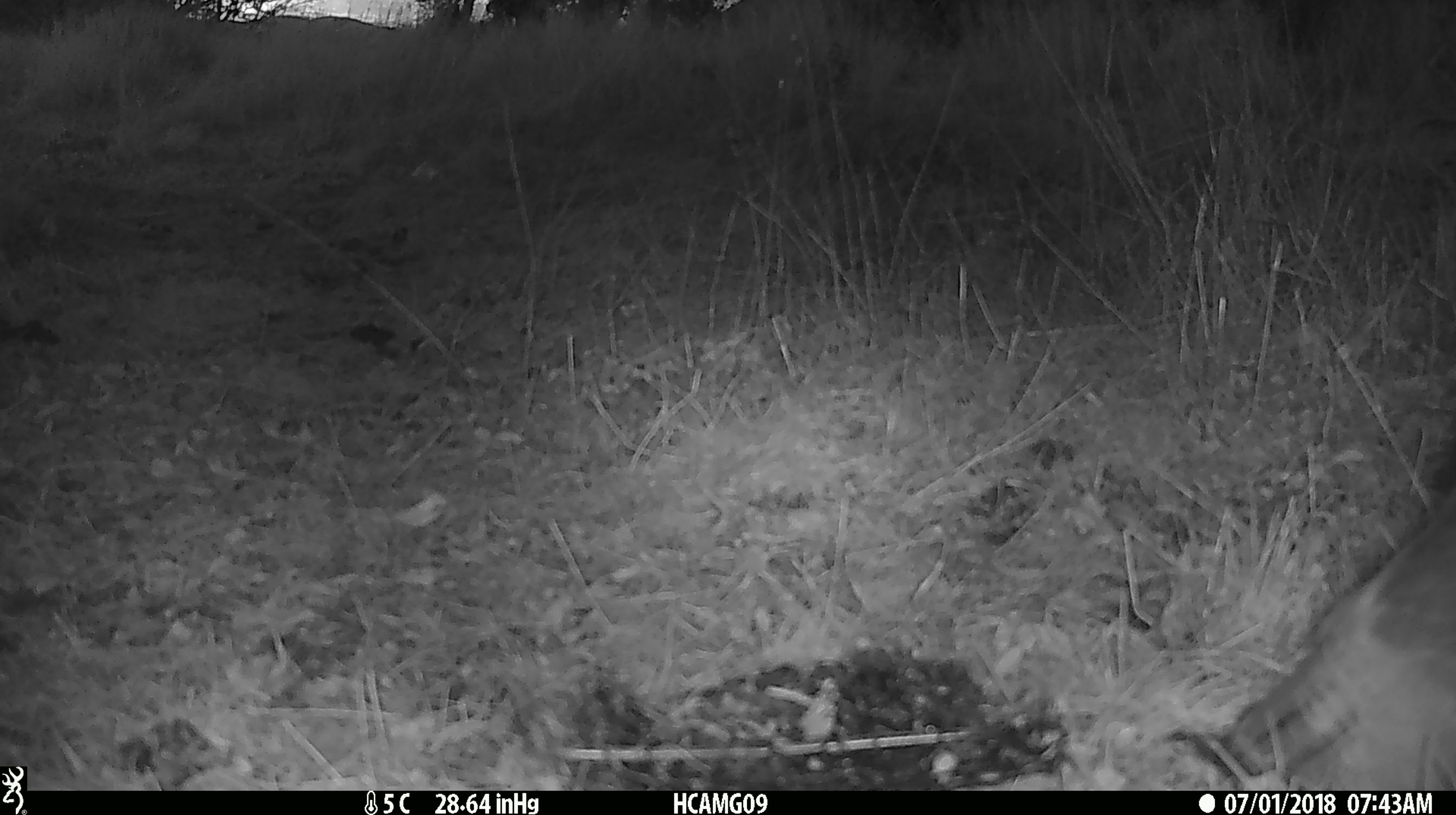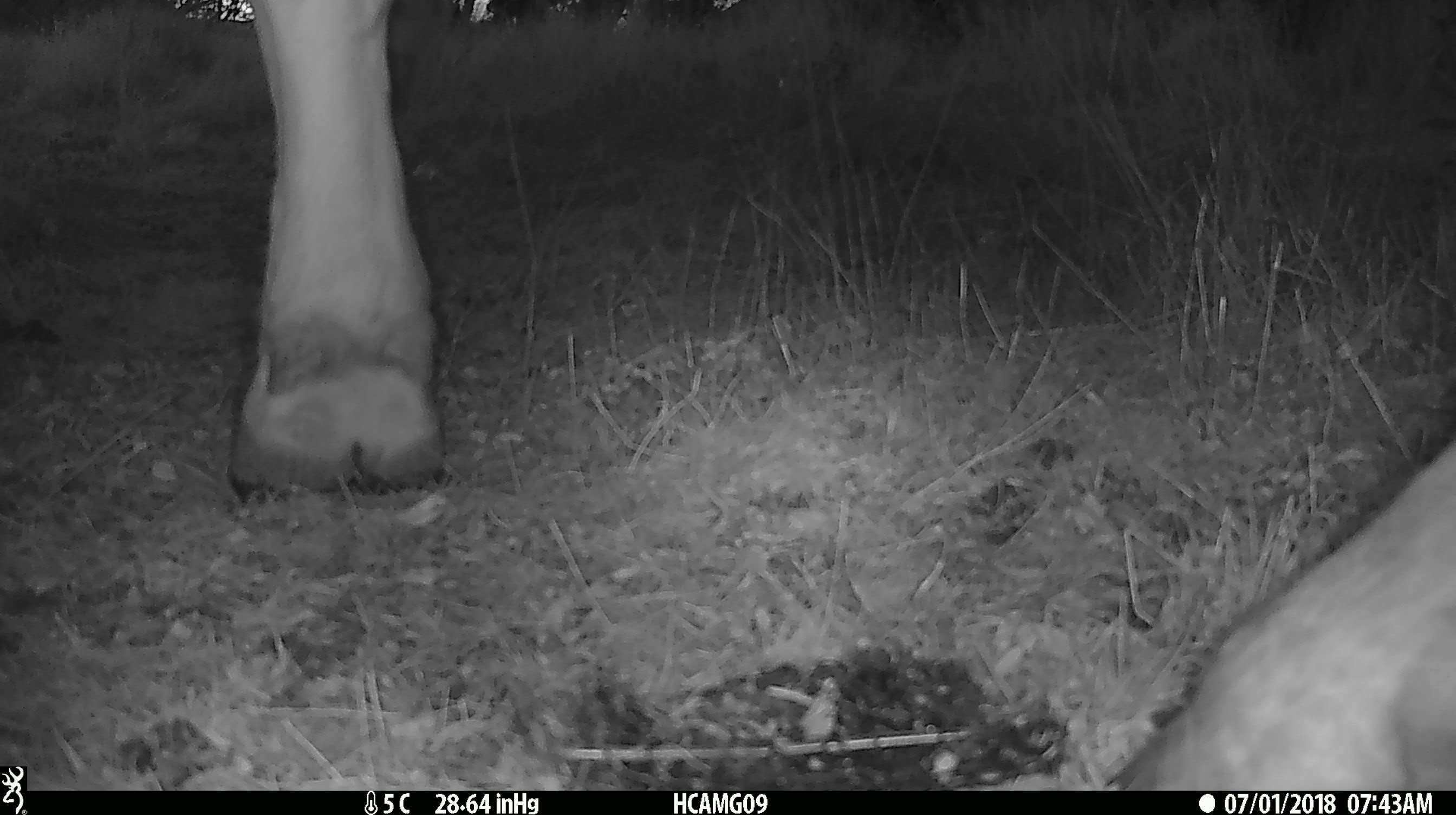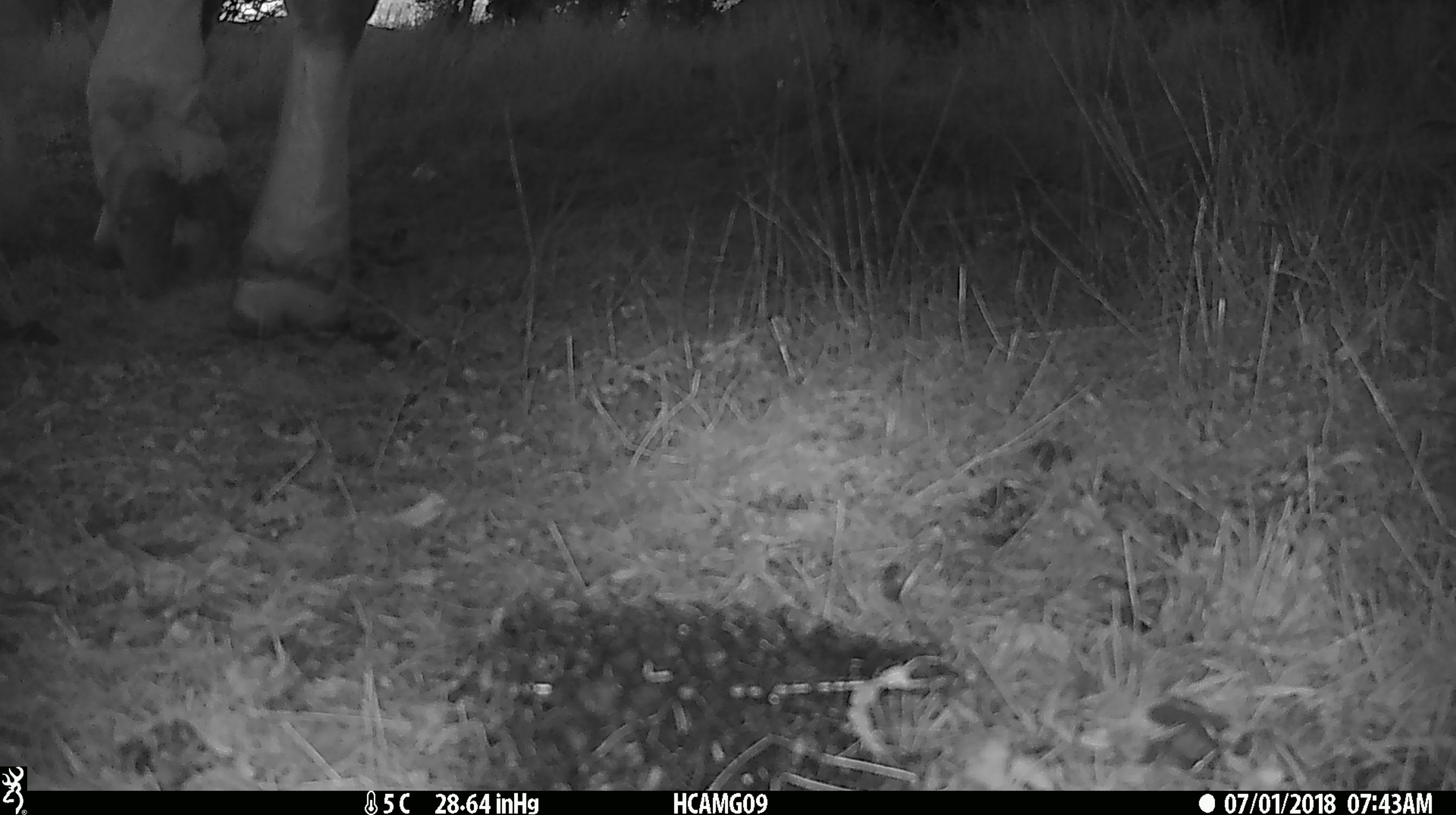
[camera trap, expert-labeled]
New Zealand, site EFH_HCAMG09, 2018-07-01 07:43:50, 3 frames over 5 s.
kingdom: Animalia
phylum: Chordata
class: Mammalia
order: Artiodactyla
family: Bovidae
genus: Bos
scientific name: Bos taurus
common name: domestic cow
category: cow